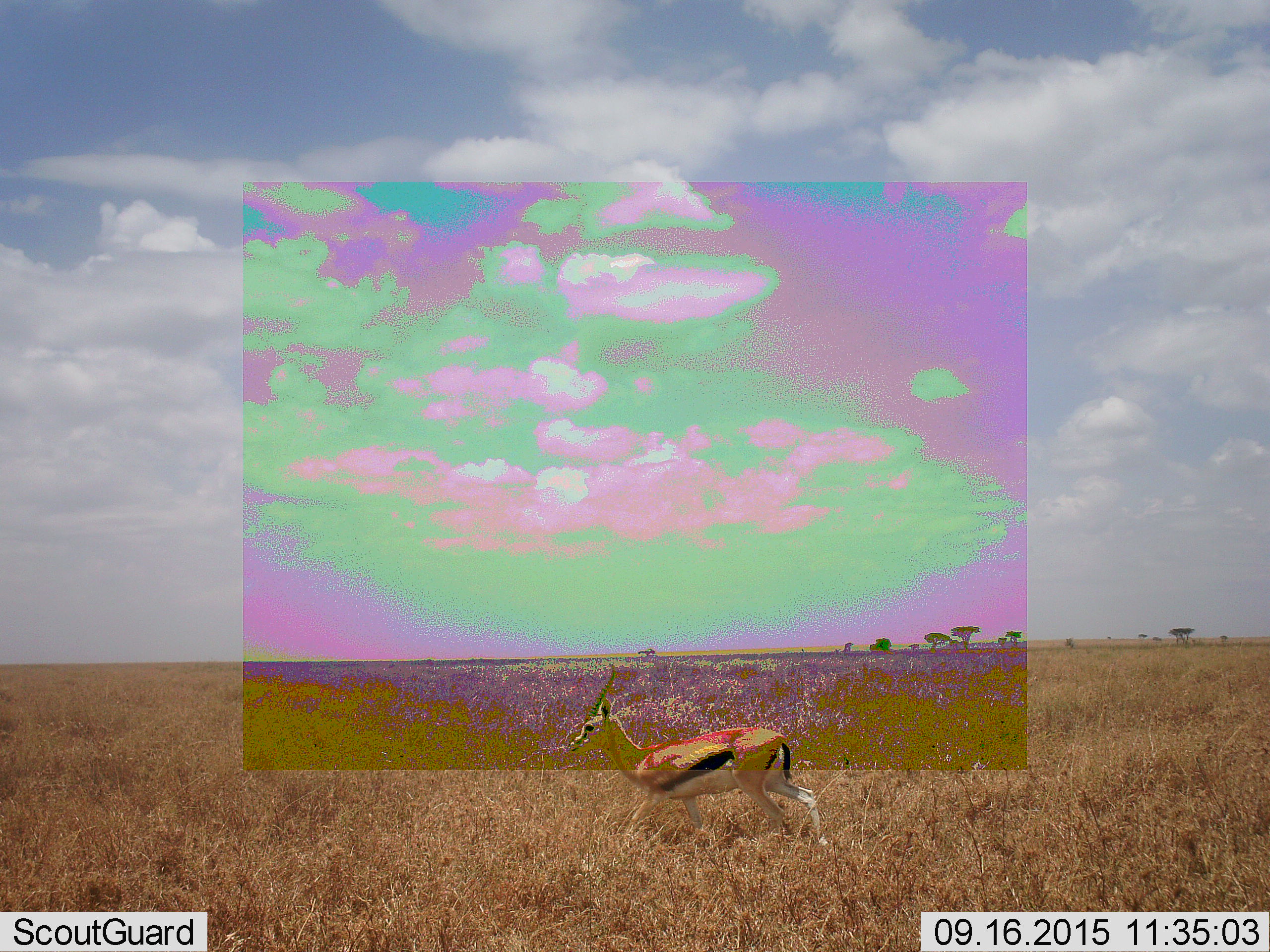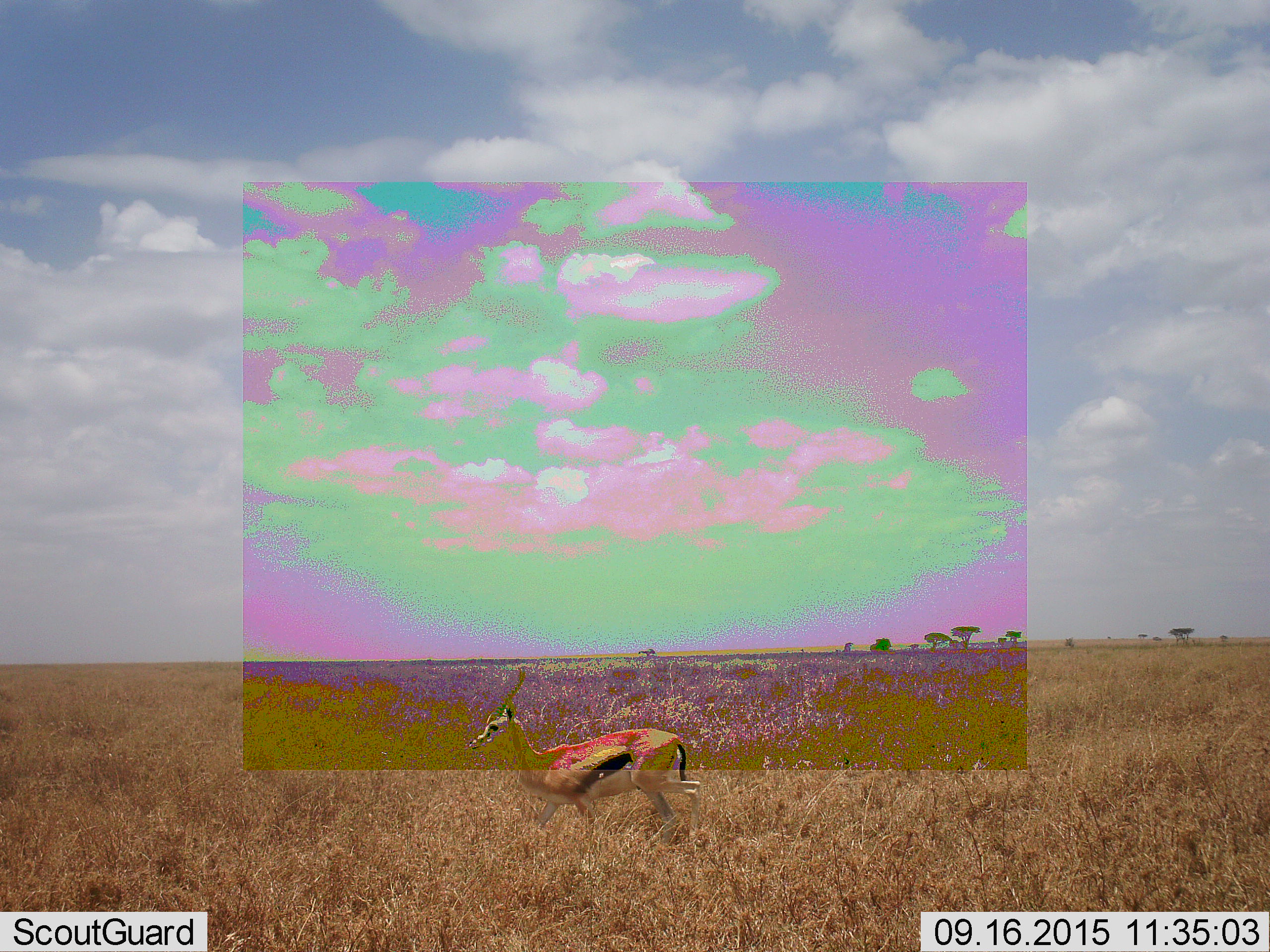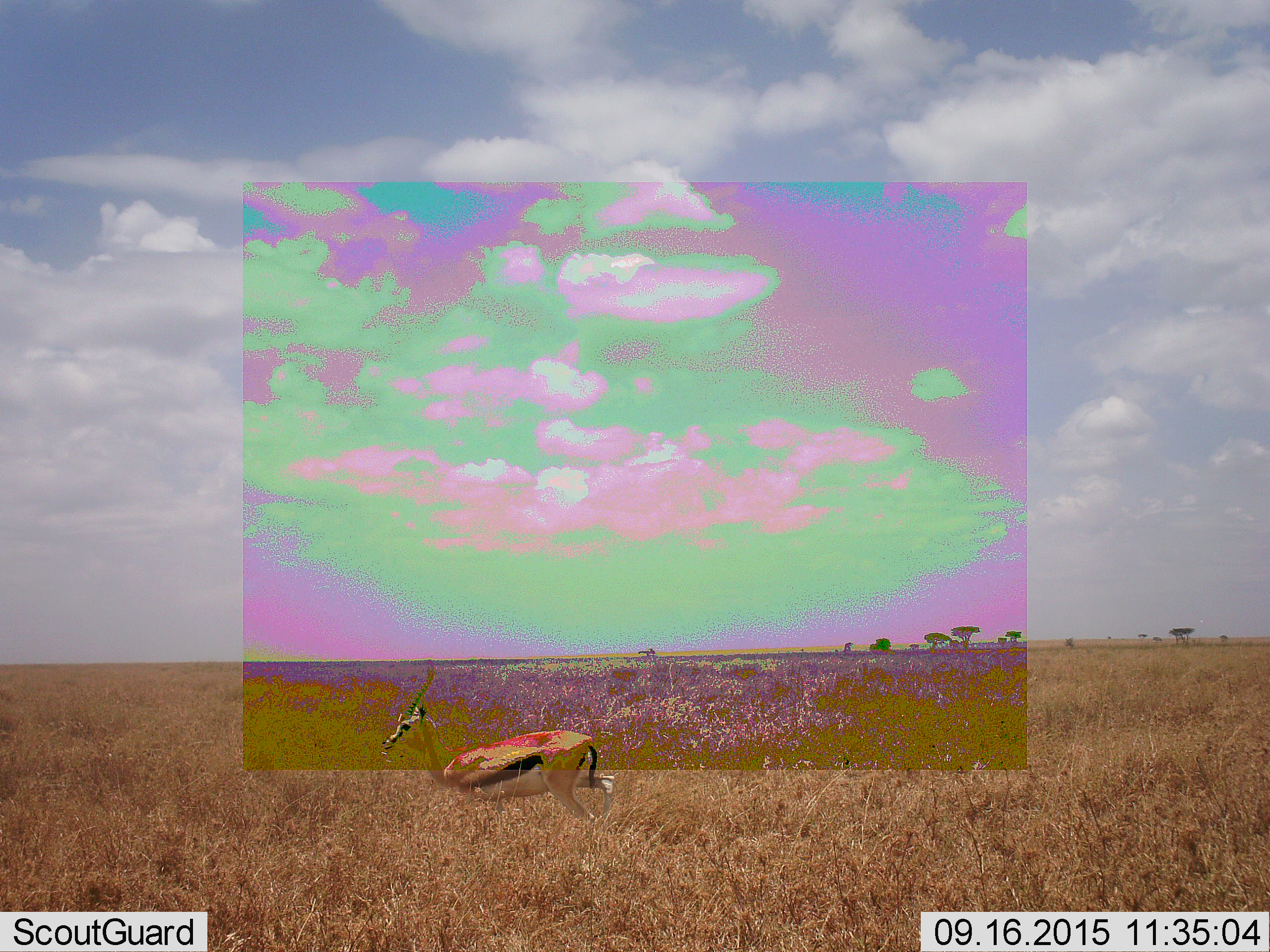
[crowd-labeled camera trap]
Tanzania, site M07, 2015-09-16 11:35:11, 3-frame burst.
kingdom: Animalia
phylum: Chordata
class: Mammalia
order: Artiodactyla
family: Bovidae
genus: Eudorcas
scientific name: Eudorcas thomsonii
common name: thomson's gazelle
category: gazellethomsons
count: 1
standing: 11%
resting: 0%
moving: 89%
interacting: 0%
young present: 0%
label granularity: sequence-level